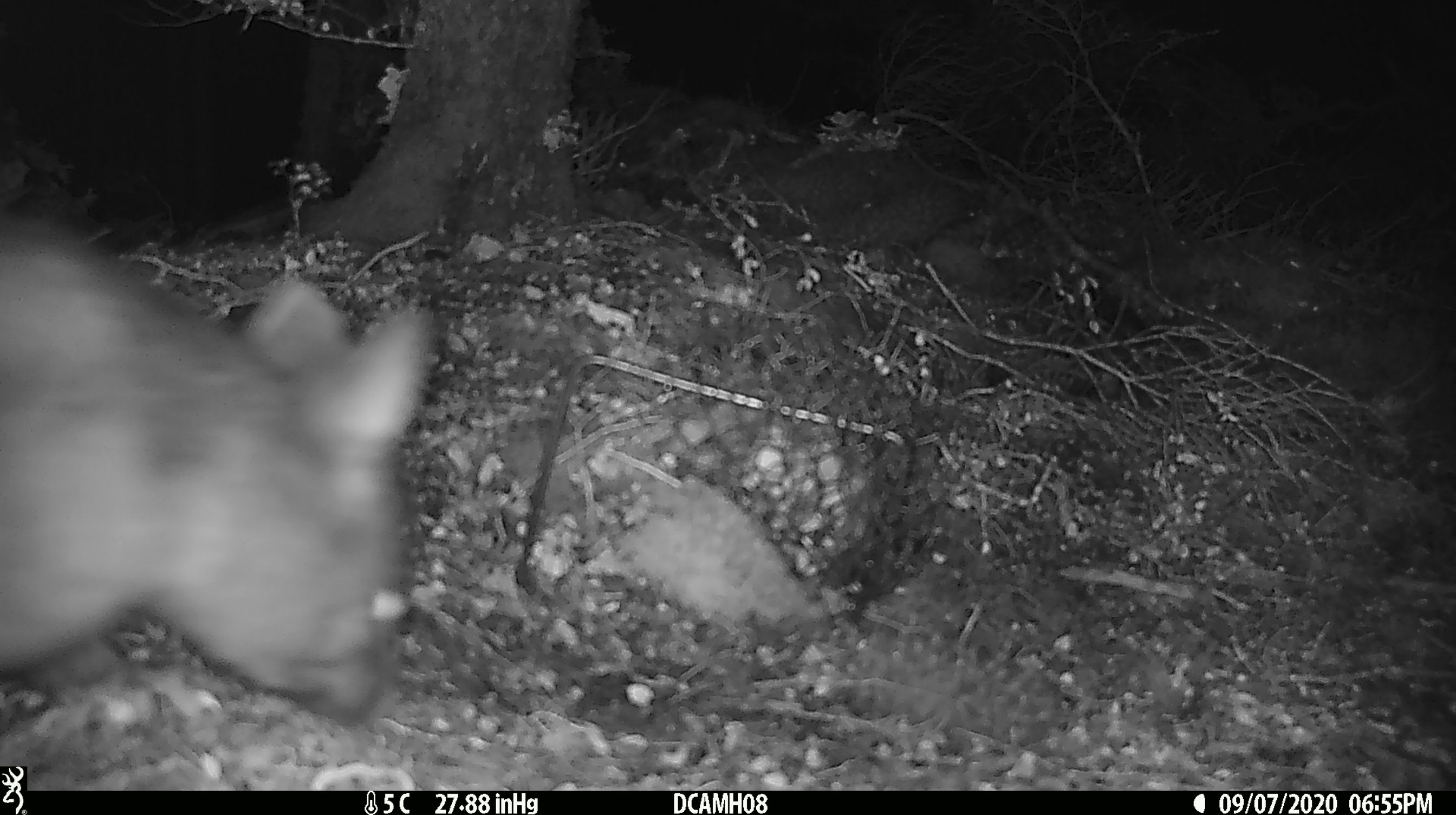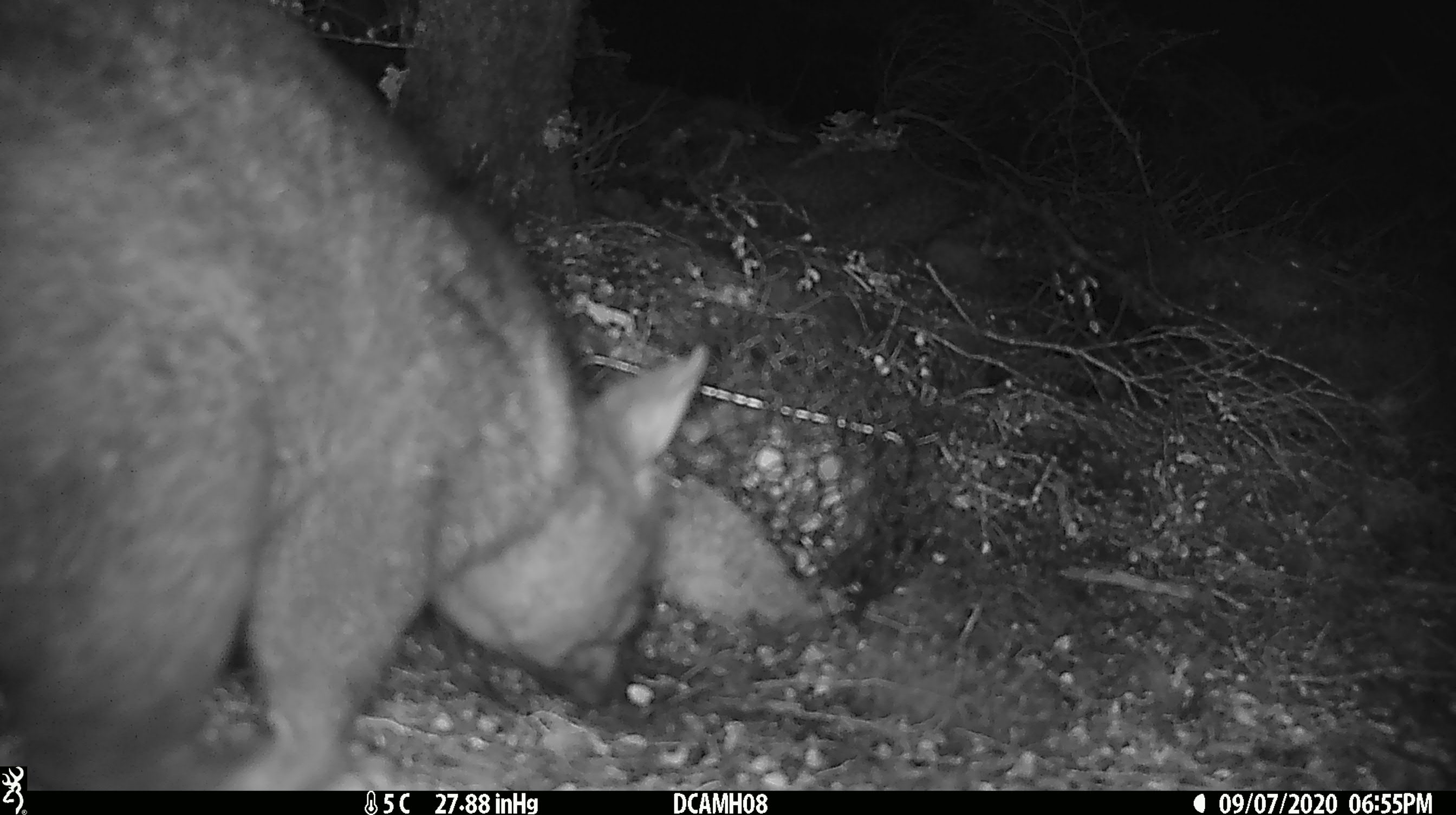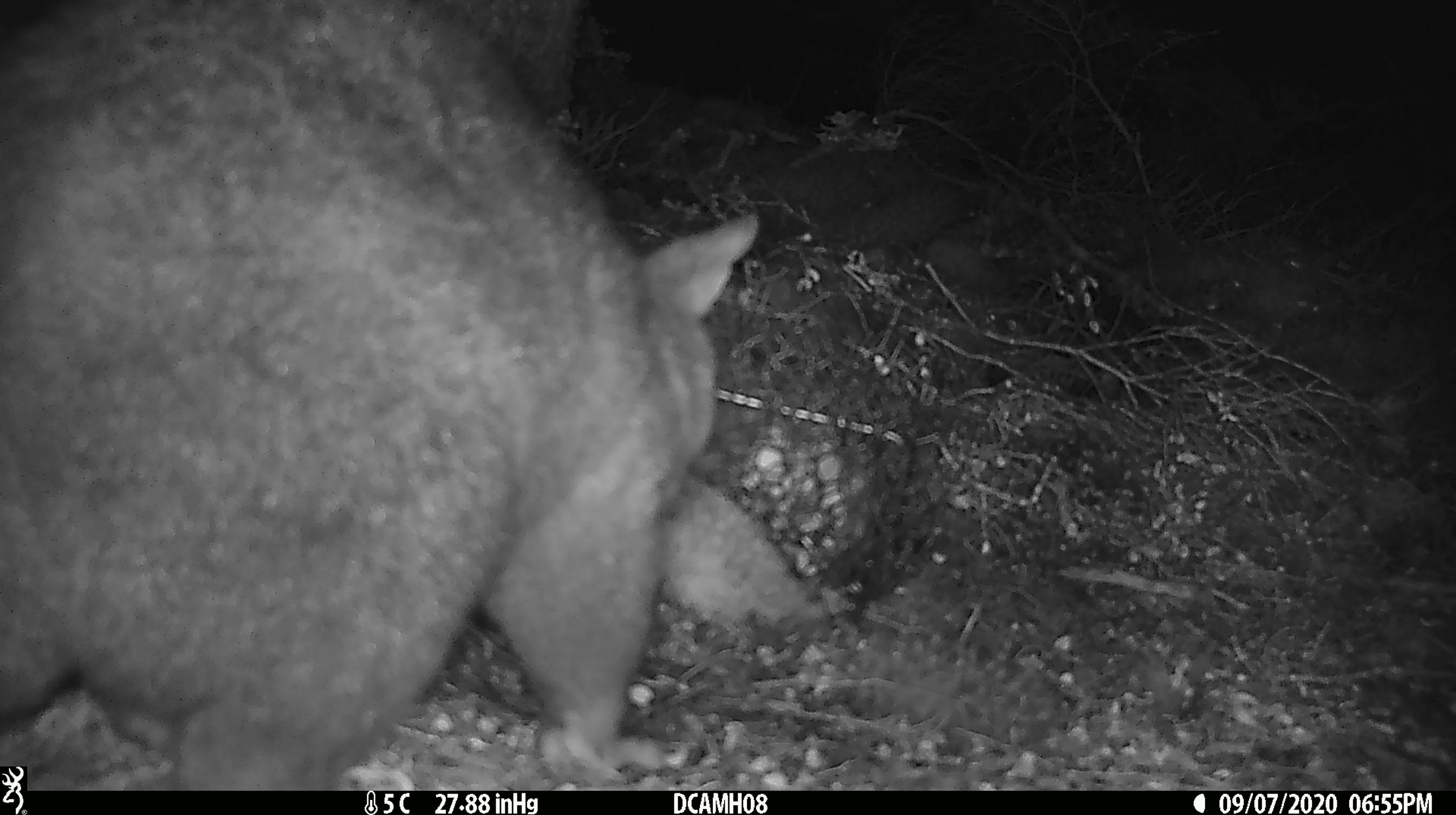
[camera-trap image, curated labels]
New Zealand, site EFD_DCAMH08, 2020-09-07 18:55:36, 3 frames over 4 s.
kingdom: Animalia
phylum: Chordata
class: Mammalia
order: Diprotodontia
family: Phalangeridae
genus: Trichosurus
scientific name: Trichosurus vulpecula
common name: common brushtail possum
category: possum